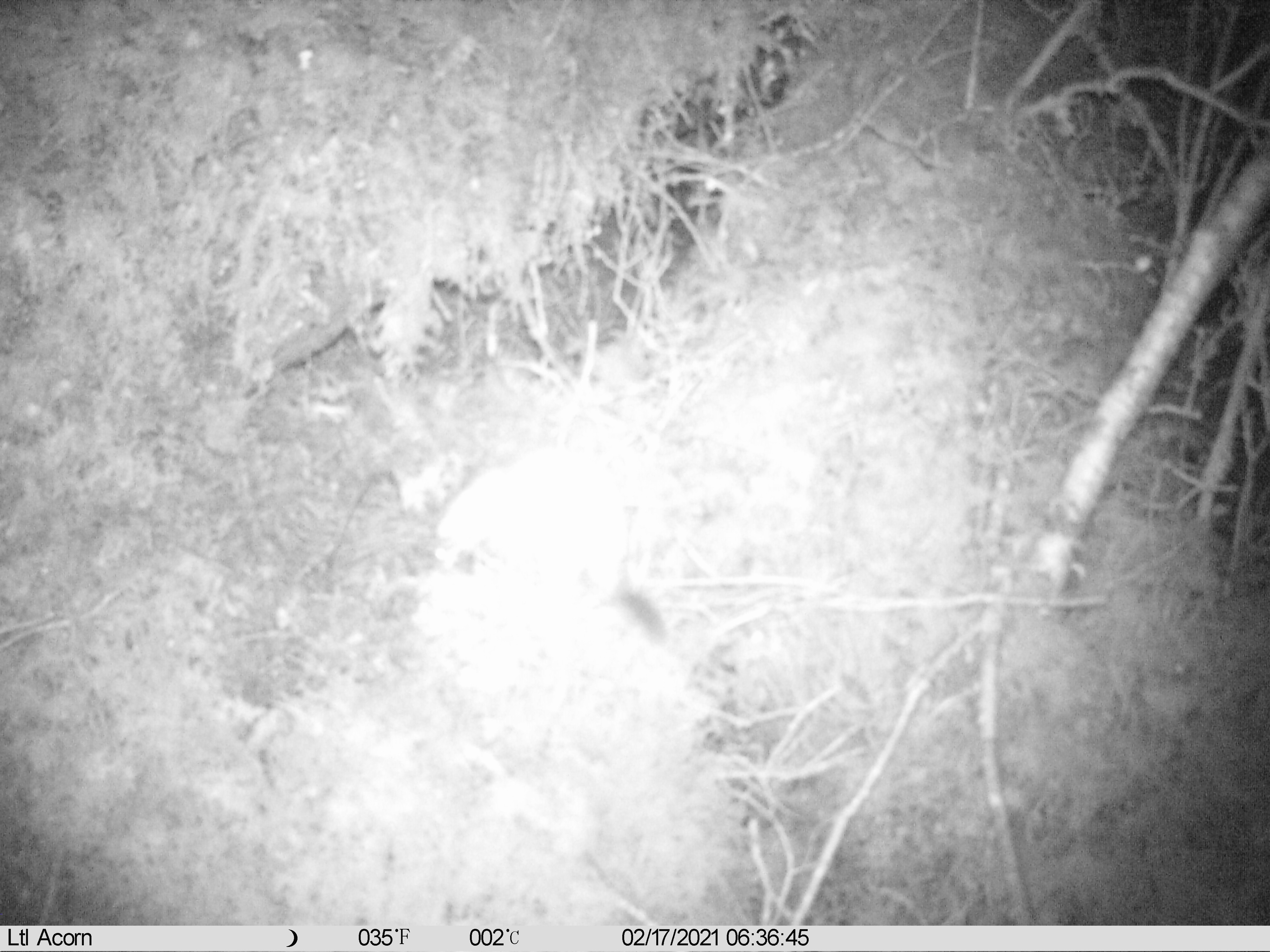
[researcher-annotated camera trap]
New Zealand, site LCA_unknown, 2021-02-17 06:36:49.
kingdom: Animalia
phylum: Chordata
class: Mammalia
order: Carnivora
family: Mustelidae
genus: Mustela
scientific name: Mustela erminea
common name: stoat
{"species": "stoat (Mustela erminea)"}